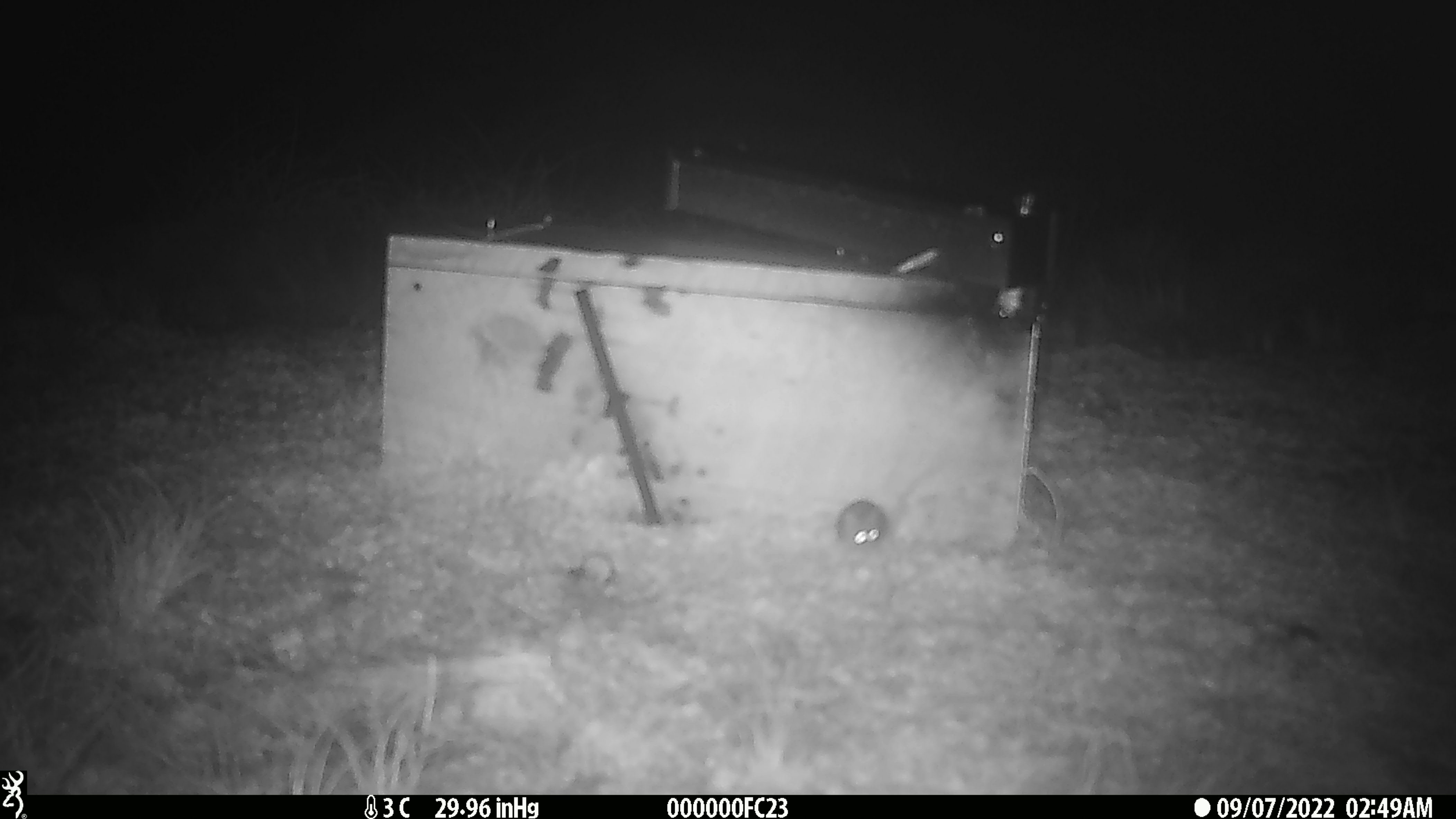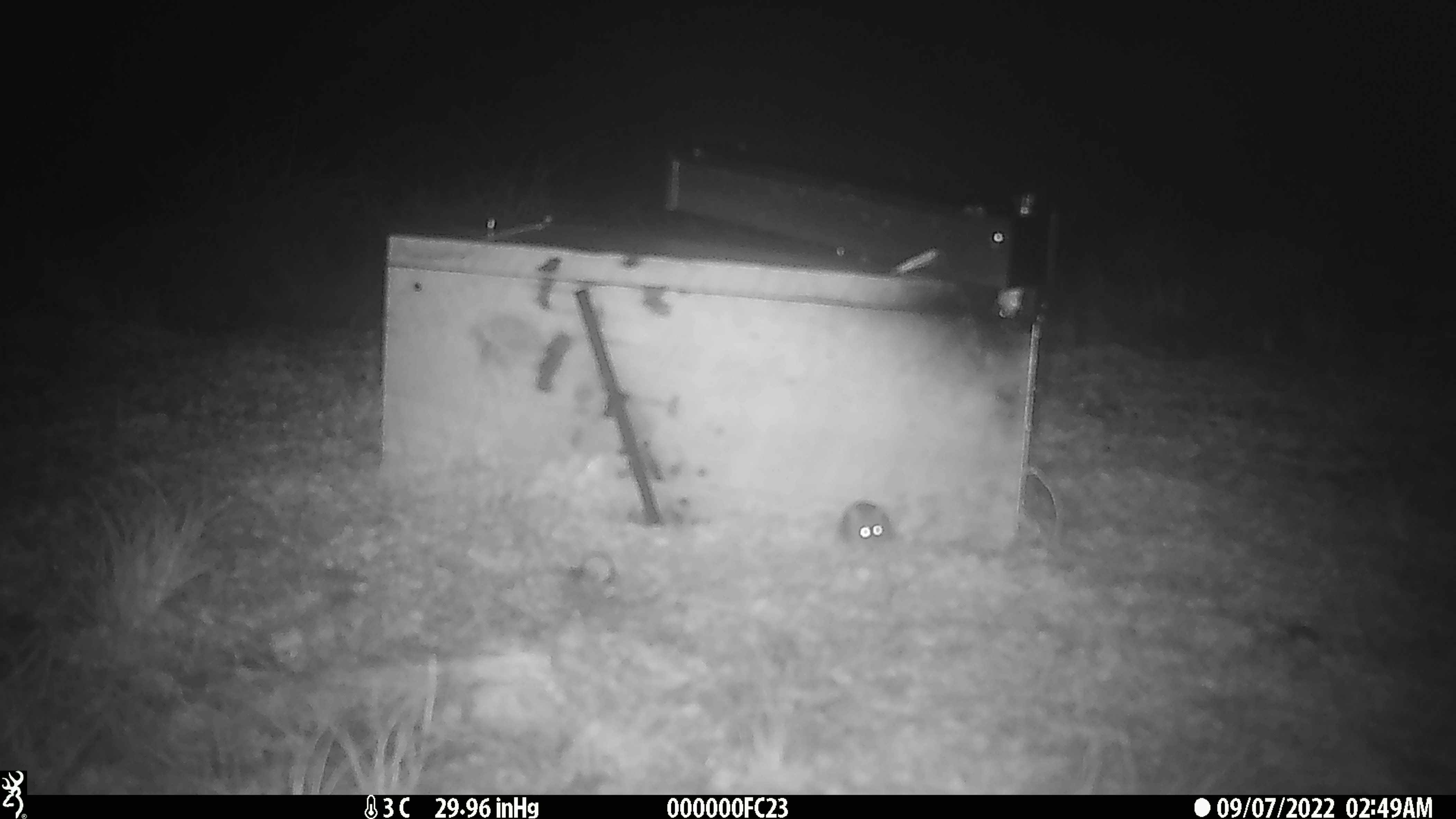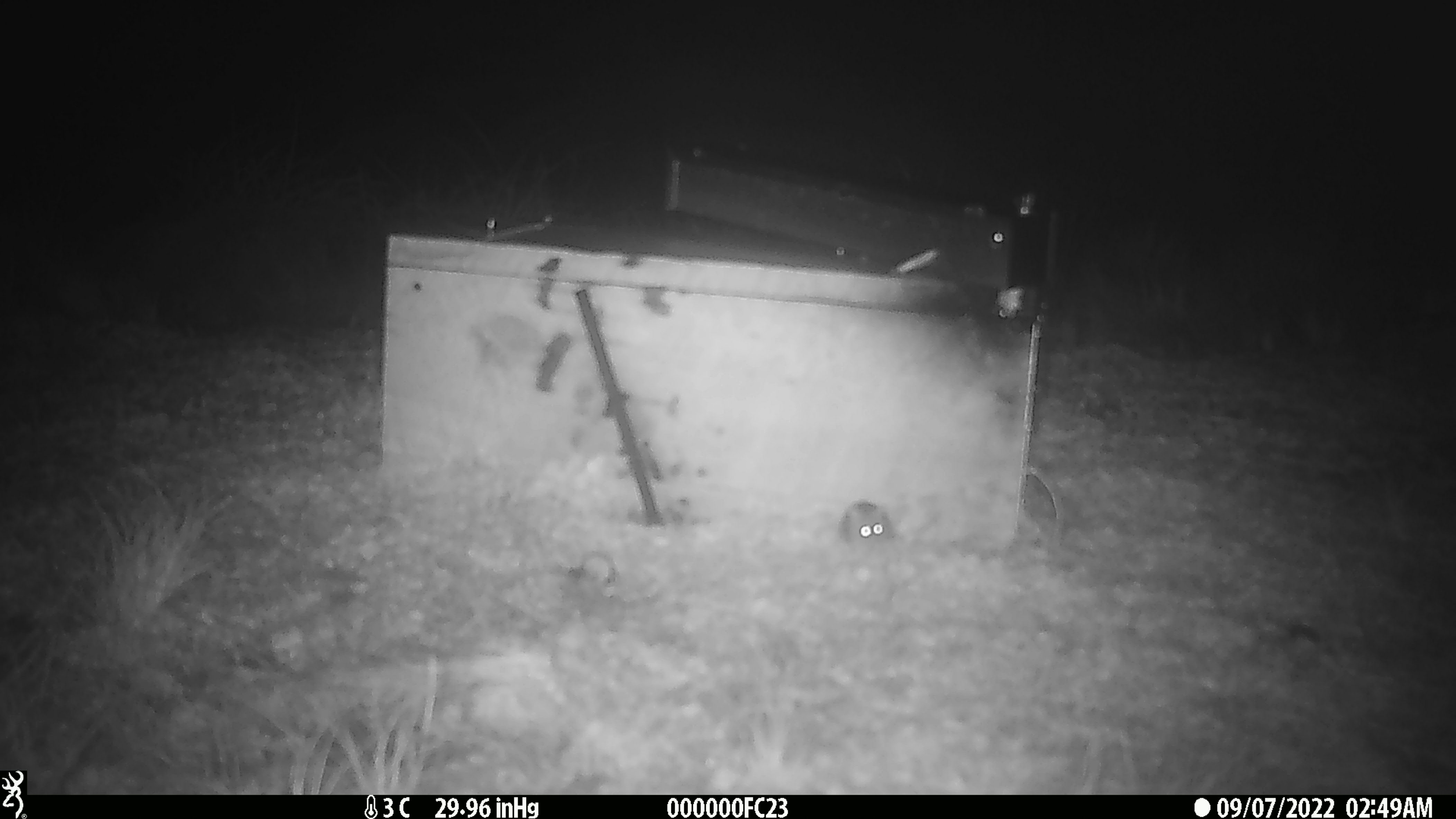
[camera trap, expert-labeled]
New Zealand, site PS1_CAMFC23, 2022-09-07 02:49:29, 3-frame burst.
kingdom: Animalia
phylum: Chordata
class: Mammalia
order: Rodentia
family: Muridae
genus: Mus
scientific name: Mus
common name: mouse